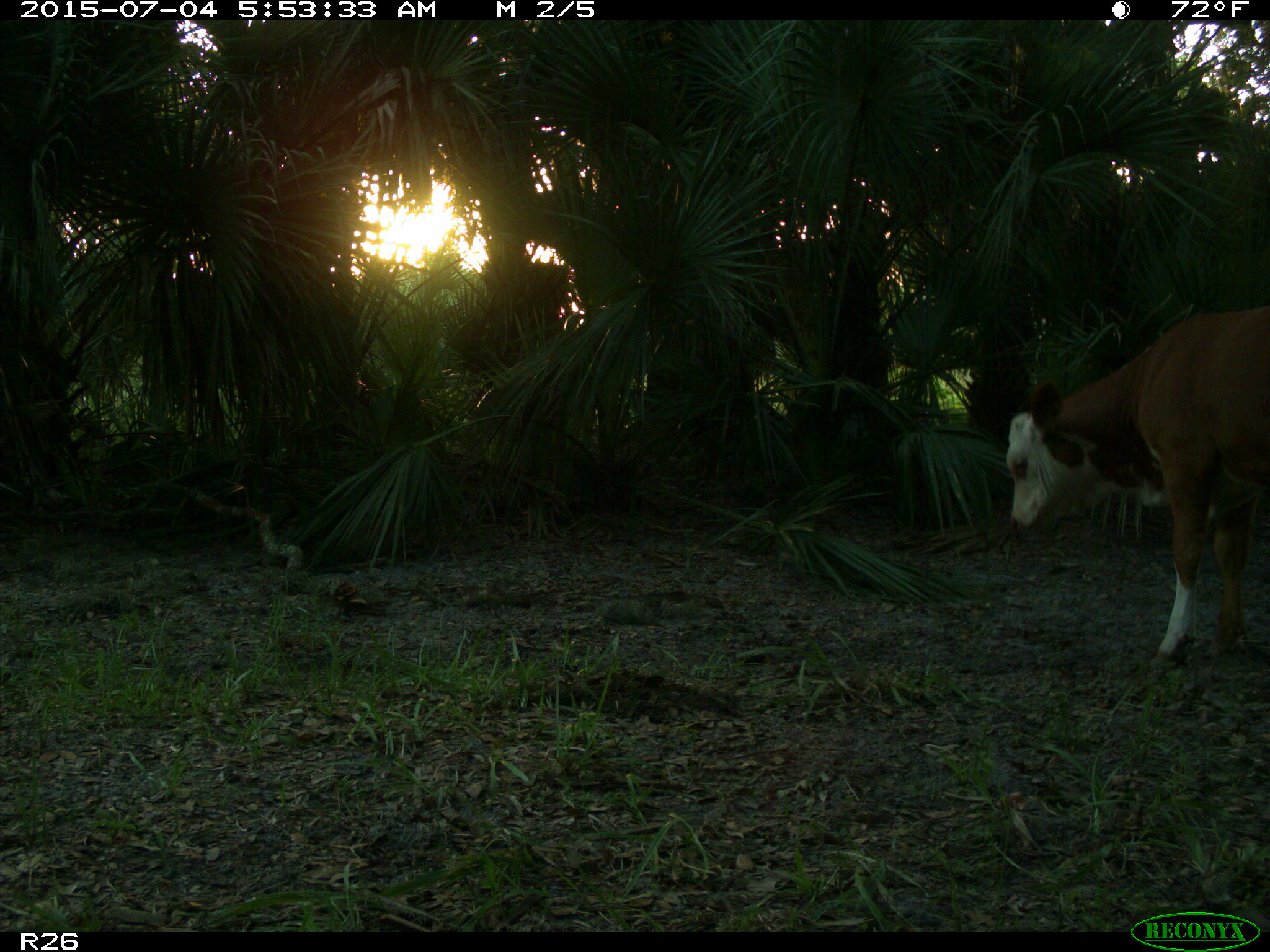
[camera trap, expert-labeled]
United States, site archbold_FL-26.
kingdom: Animalia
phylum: Chordata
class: Mammalia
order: Artiodactyla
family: Bovidae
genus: Bos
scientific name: Bos taurus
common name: domestic cow